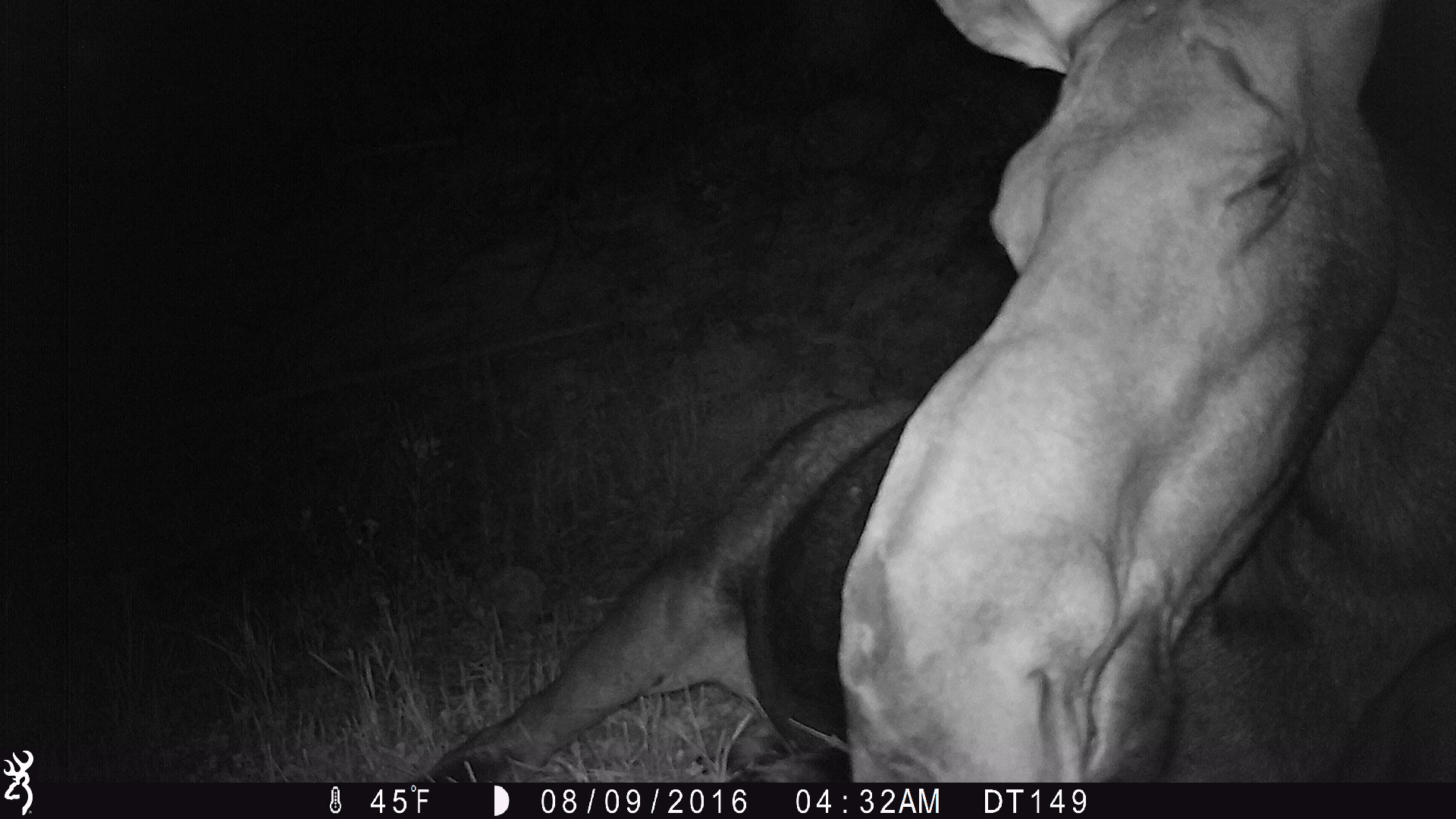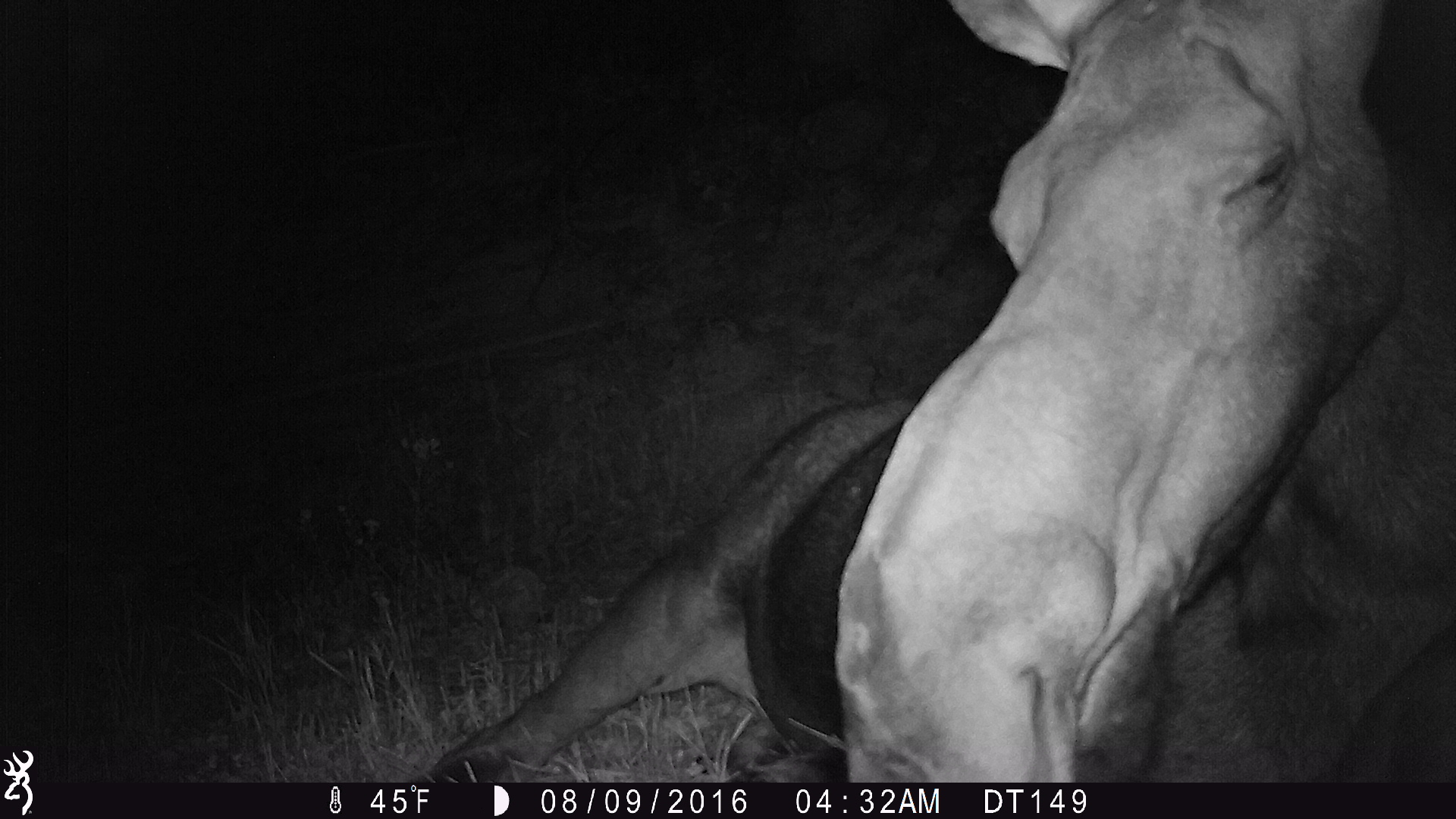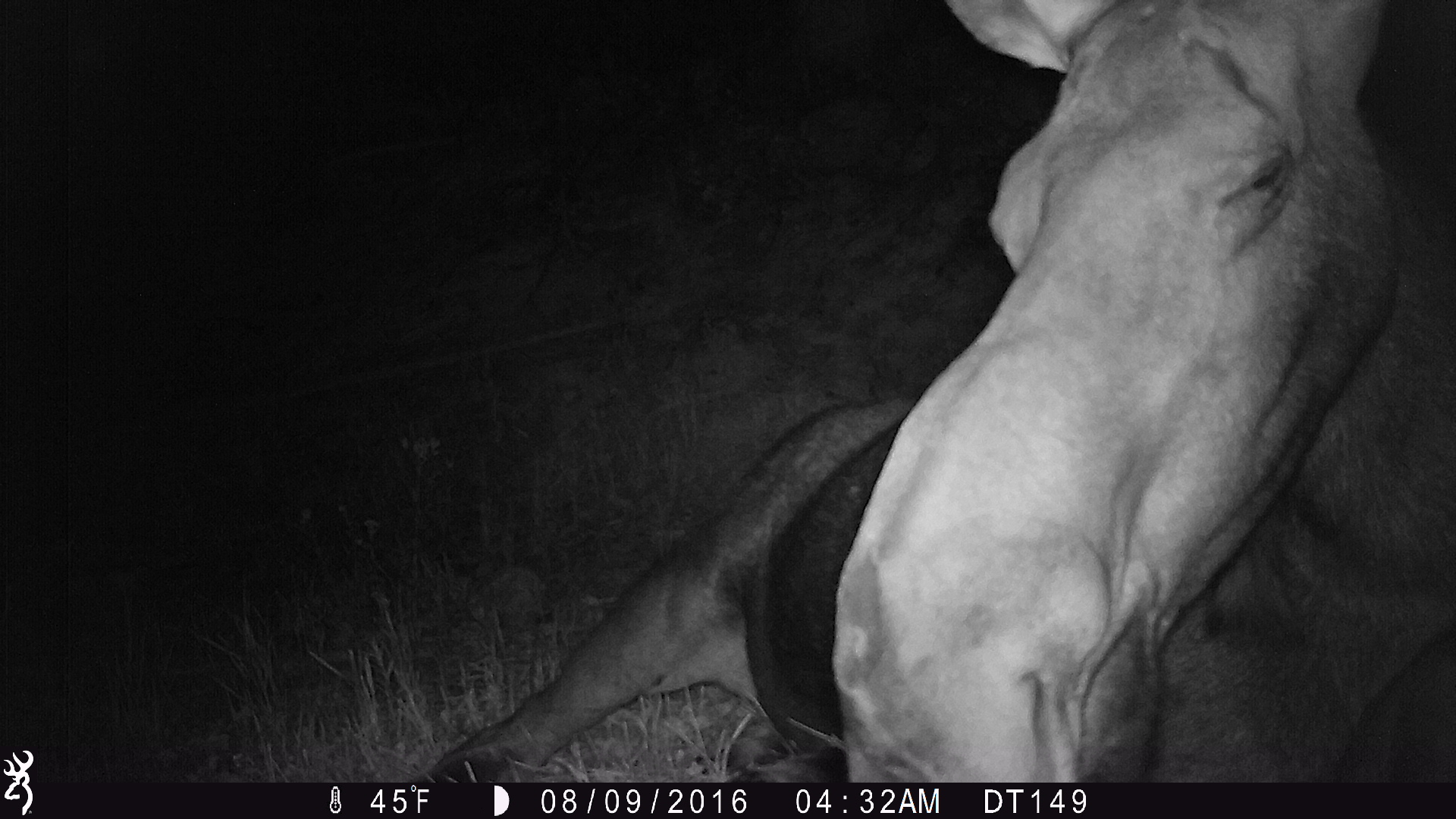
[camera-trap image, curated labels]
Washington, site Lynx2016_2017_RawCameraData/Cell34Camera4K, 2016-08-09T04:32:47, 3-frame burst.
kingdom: Animalia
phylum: Chordata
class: Mammalia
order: Artiodactyla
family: Cervidae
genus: Alces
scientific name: Alces alces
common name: moose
Alces alces (moose). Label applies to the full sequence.